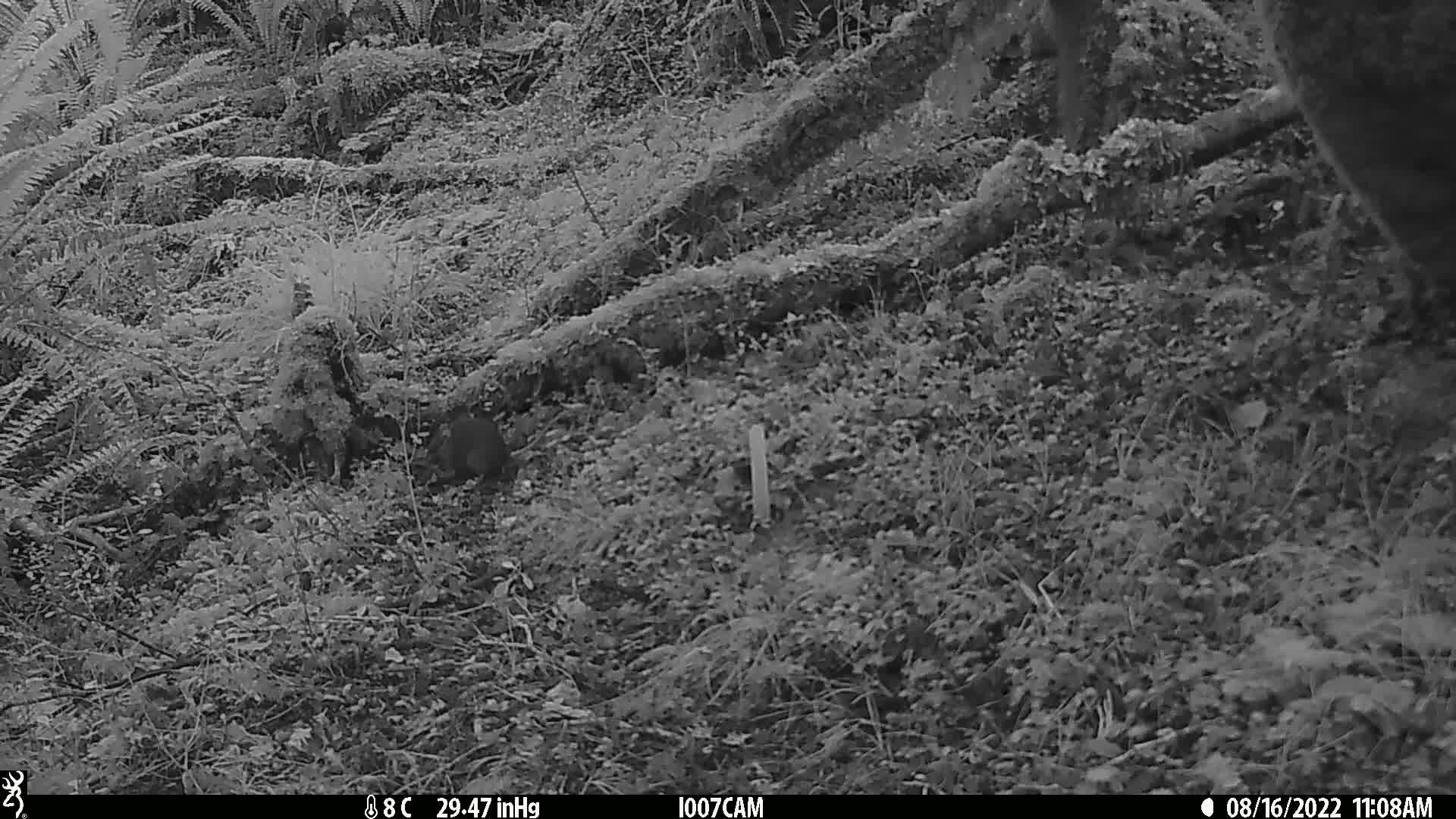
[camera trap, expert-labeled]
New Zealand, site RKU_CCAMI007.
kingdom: Animalia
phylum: Chordata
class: Mammalia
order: Rodentia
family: Muridae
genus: Rattus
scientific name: Rattus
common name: rat